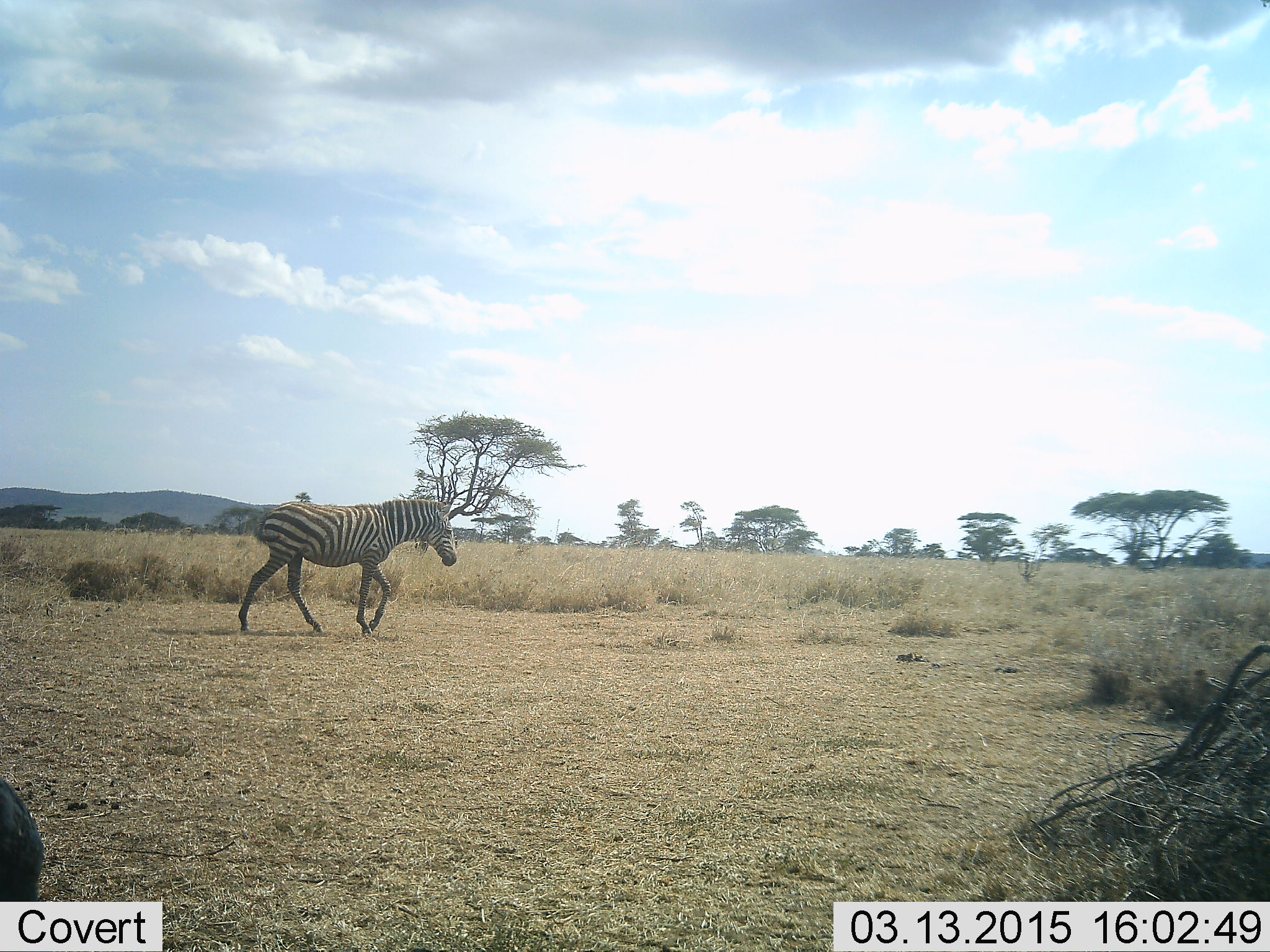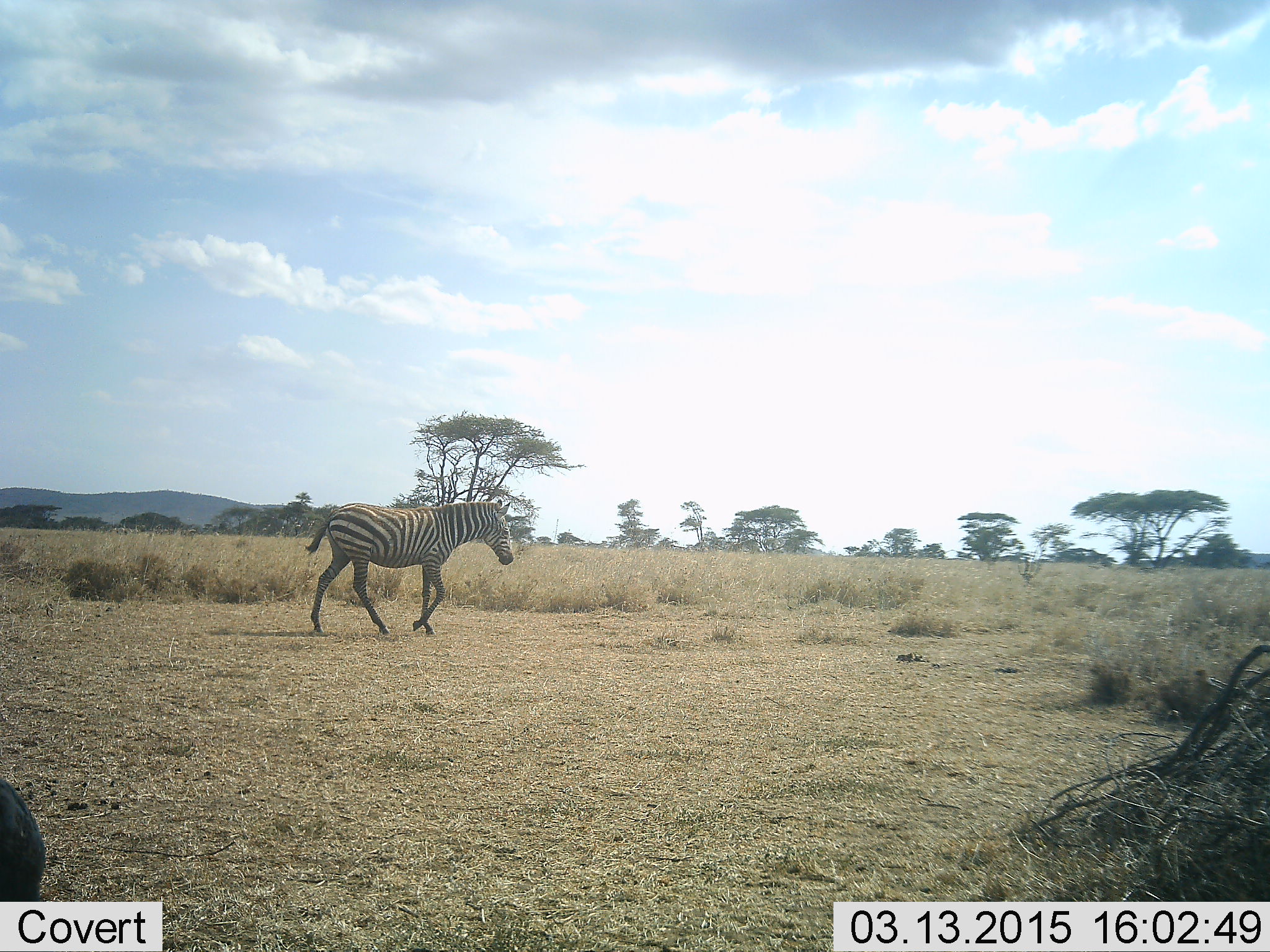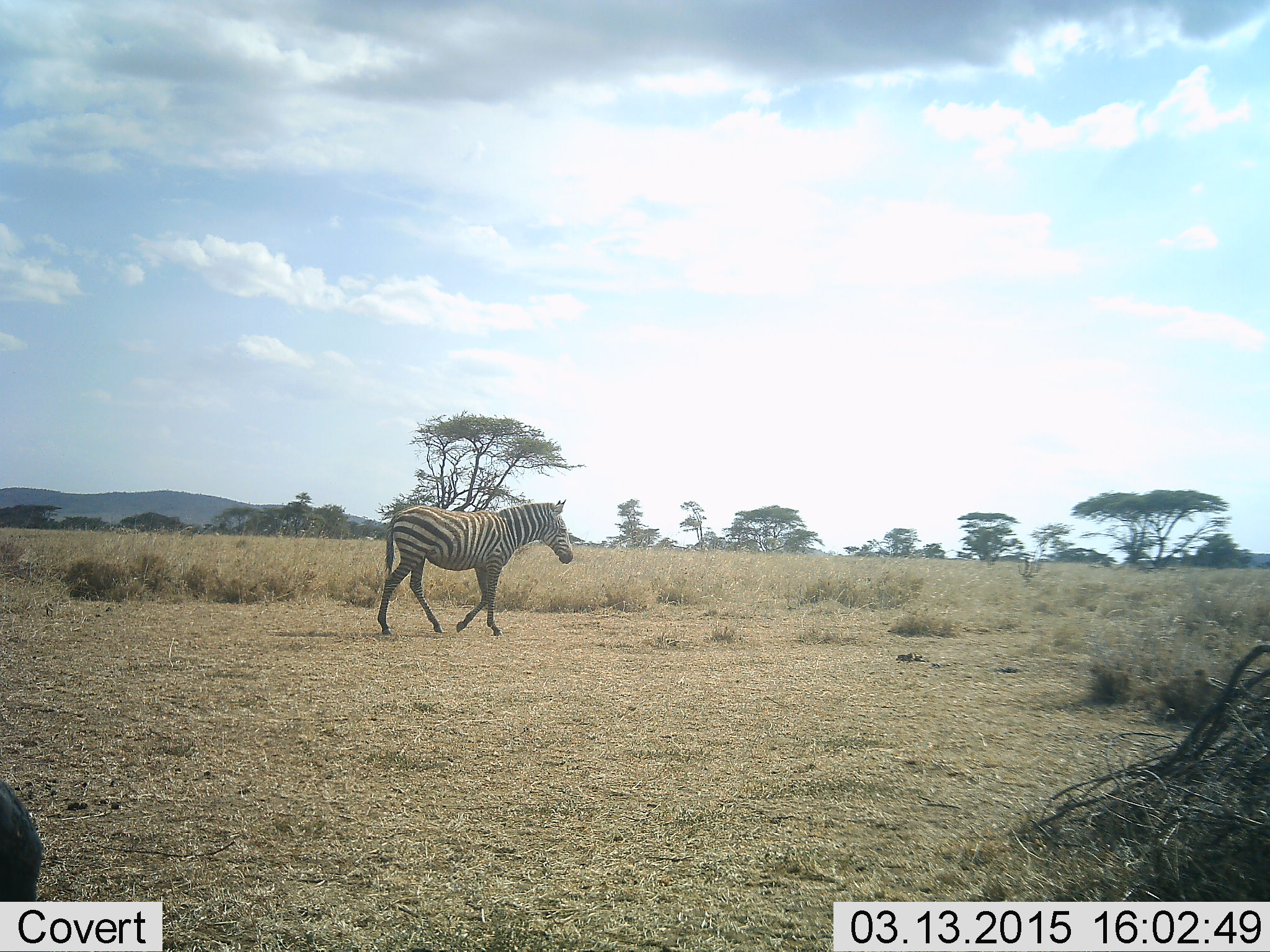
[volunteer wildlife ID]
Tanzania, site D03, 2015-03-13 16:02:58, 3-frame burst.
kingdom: Animalia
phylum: Chordata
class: Mammalia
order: Perissodactyla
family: Equidae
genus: Equus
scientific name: Equus quagga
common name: plains zebra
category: zebra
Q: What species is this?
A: Zebra (plains zebra) (Equus quagga).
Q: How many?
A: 1.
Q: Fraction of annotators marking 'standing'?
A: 18%.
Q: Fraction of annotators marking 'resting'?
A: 0%.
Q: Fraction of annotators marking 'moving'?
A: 100%.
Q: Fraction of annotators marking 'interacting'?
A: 0%.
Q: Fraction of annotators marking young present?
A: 0%.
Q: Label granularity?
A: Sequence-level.